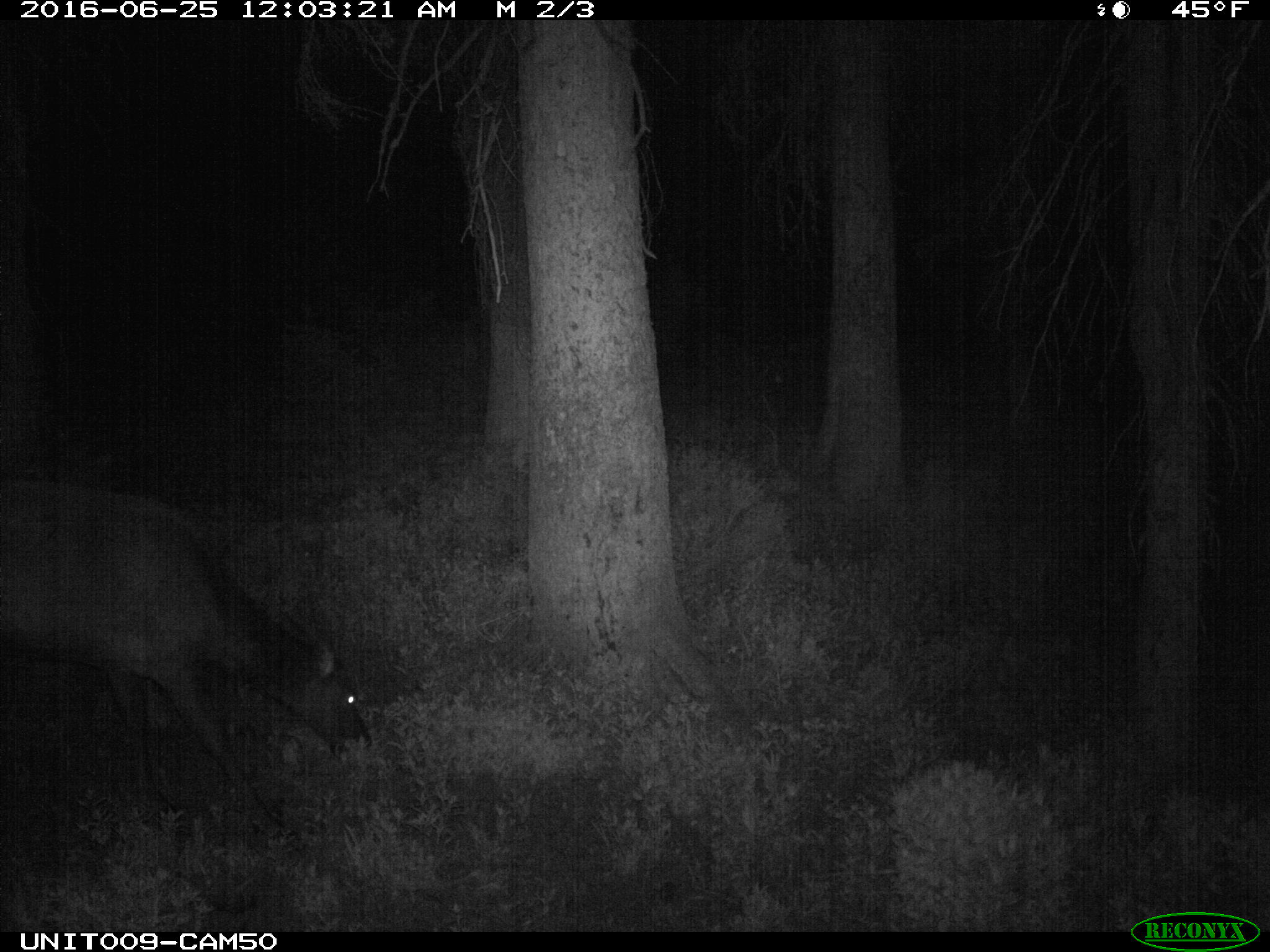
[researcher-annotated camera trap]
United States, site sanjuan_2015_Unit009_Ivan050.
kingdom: Animalia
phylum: Chordata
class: Mammalia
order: Artiodactyla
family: Cervidae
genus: Cervus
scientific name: Cervus elaphus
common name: red deer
Cervus elaphus (red deer).